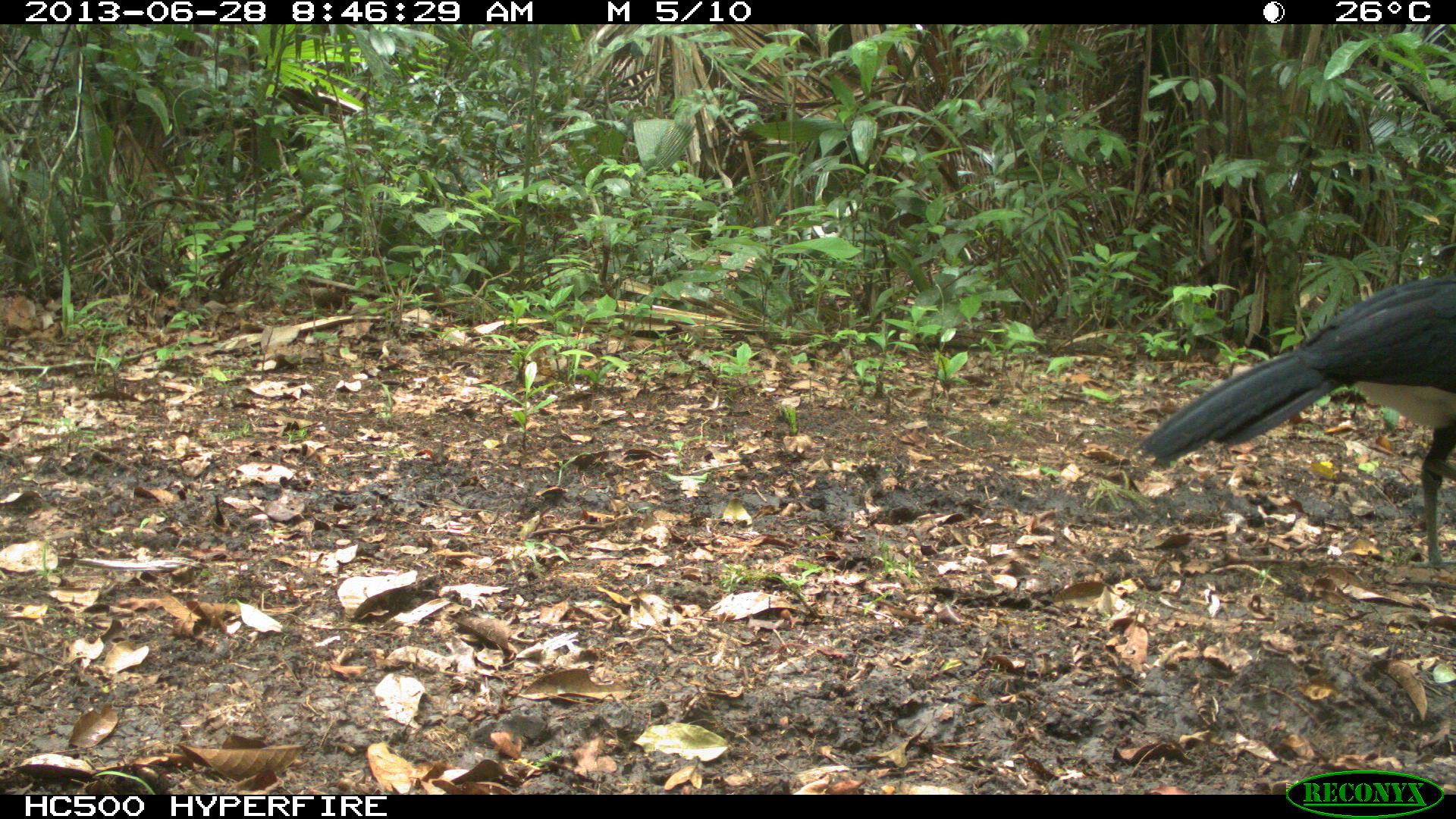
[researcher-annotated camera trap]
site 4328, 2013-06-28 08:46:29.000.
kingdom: Animalia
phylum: Chordata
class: Aves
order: Galliformes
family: Cracidae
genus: Crax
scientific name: Crax rubra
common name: great curassow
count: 1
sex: male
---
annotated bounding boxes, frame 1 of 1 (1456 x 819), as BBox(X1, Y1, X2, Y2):
crax rubra: BBox(1132, 271, 1456, 567)